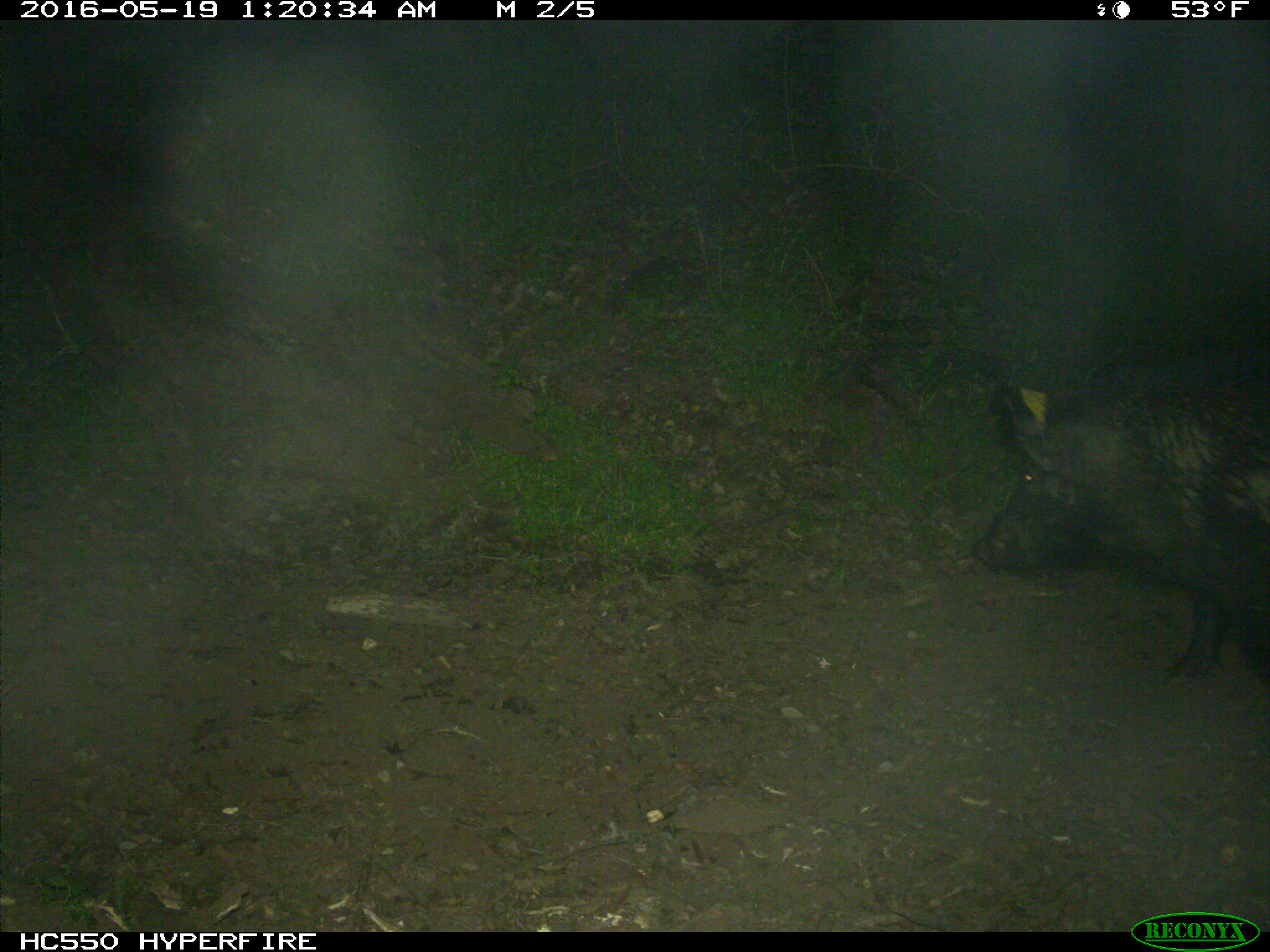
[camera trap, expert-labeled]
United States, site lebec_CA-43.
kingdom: Animalia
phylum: Chordata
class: Mammalia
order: Artiodactyla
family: Suidae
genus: Sus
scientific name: Sus scrofa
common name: wild boar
Sus scrofa (wild boar).